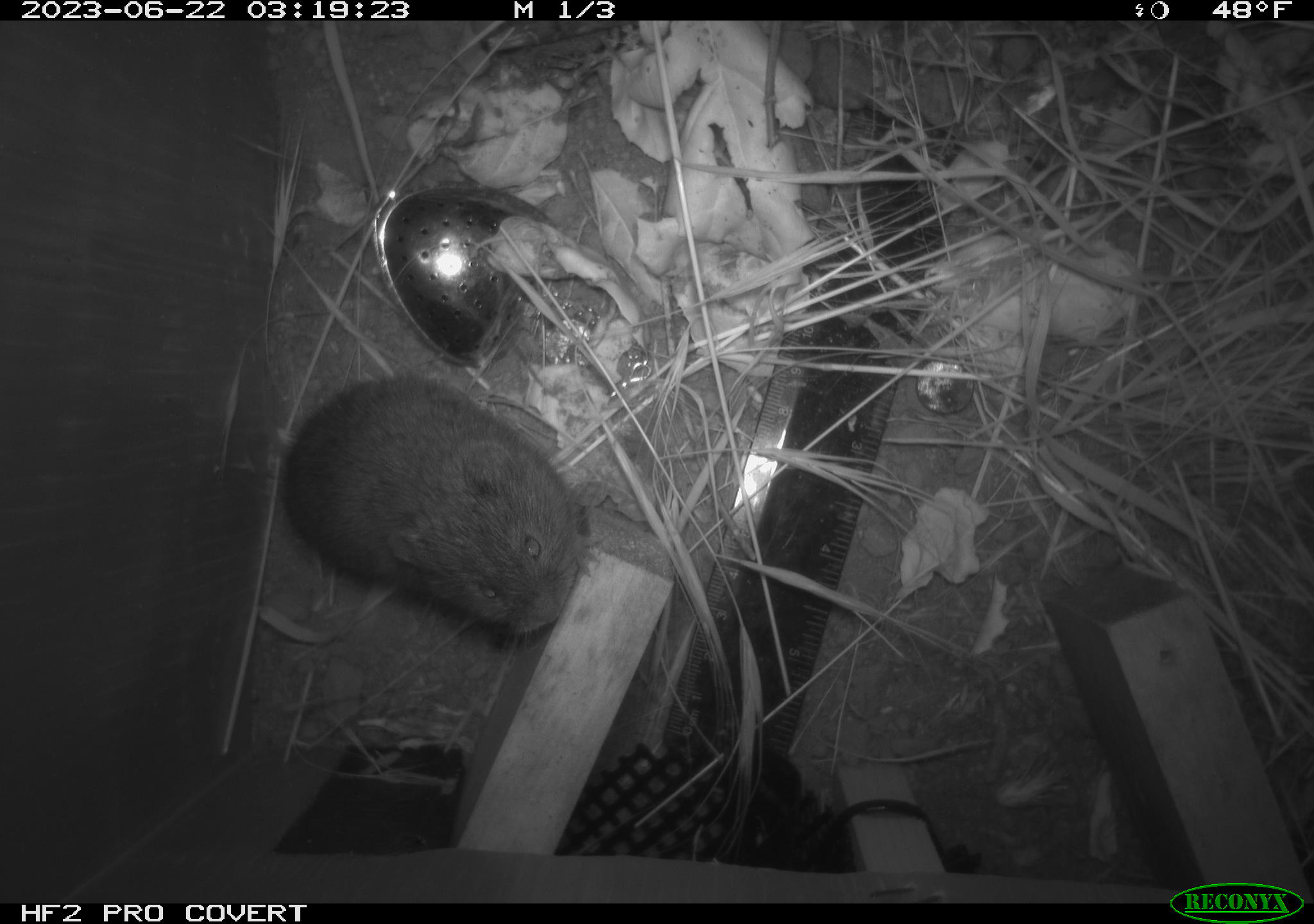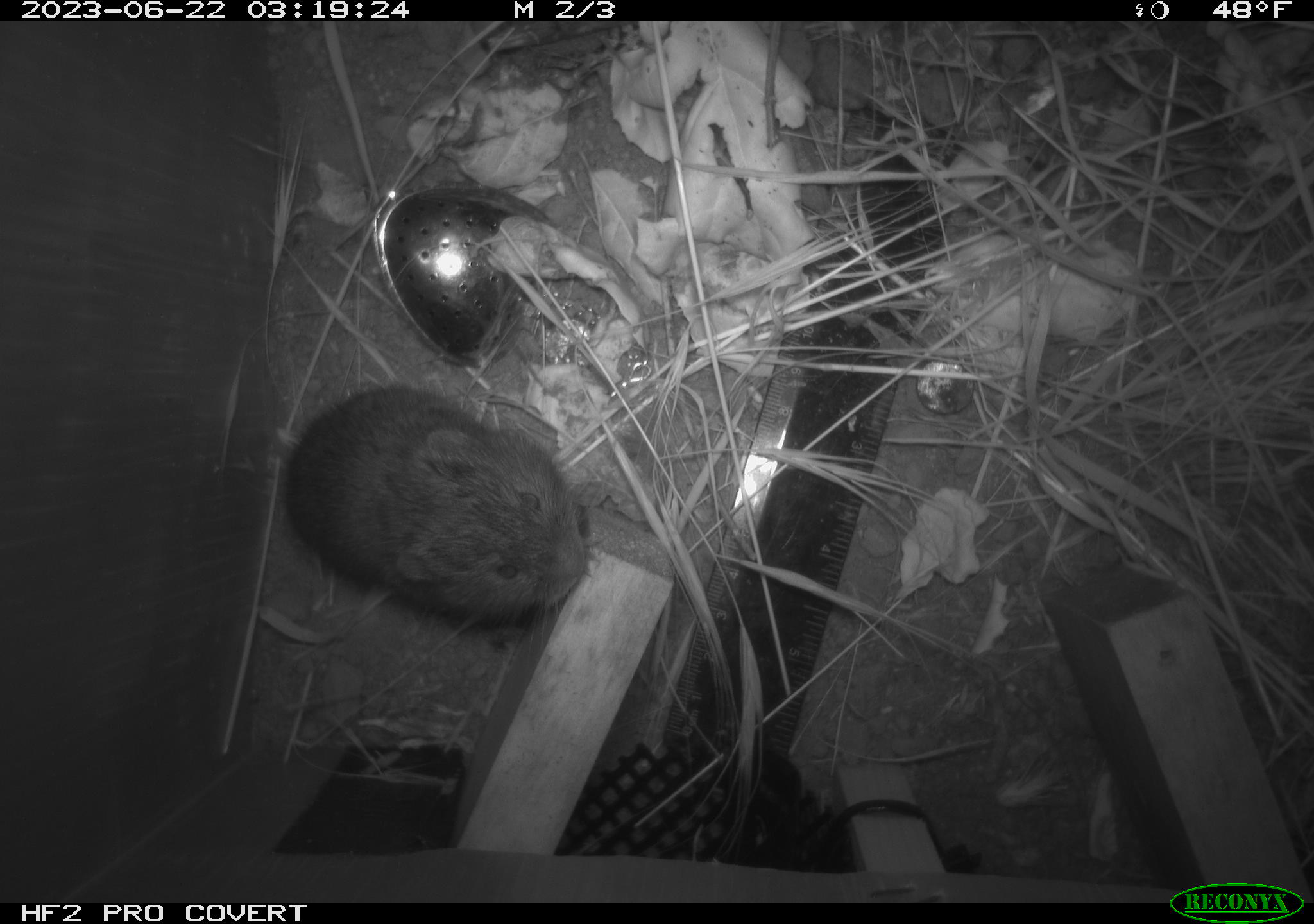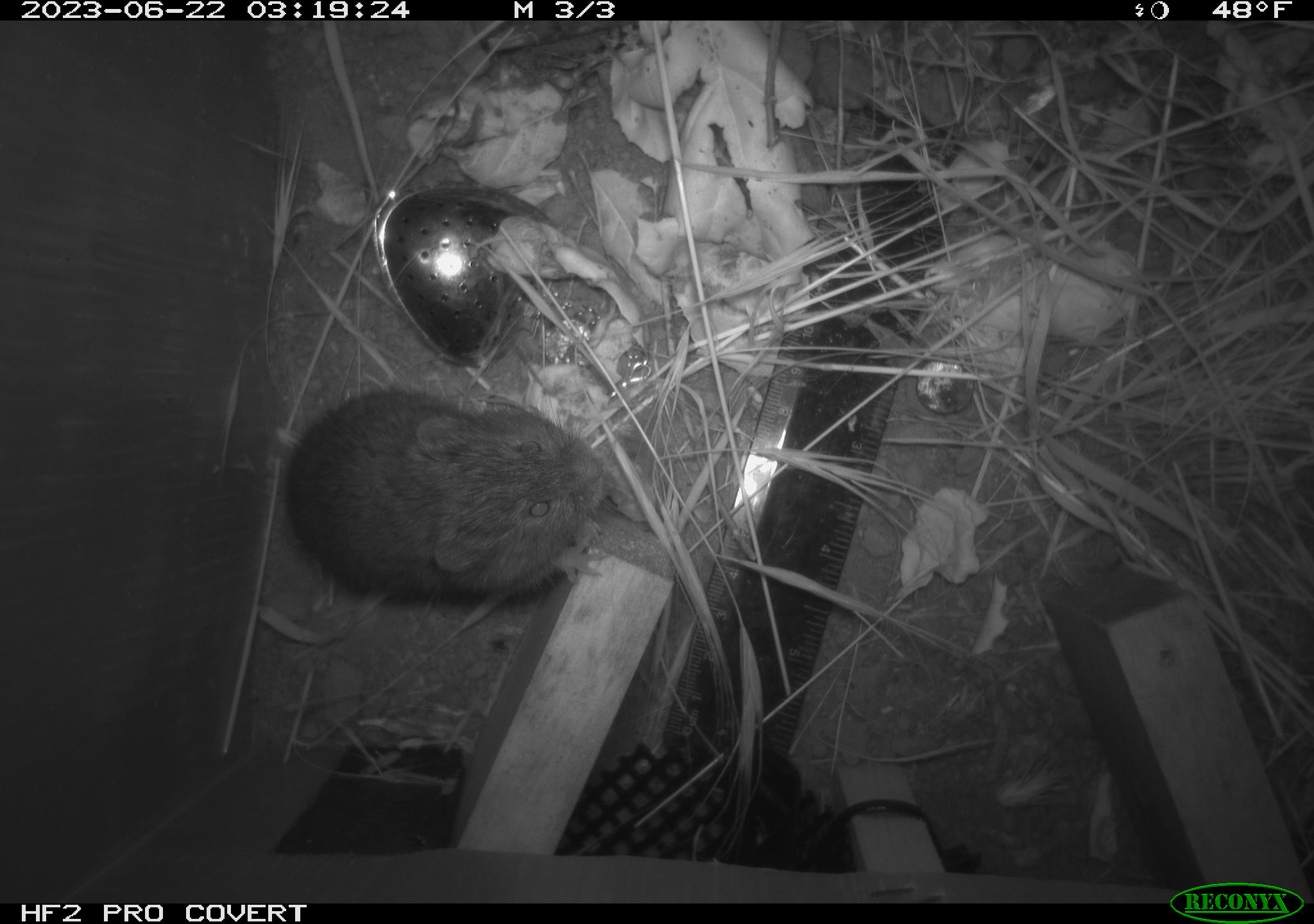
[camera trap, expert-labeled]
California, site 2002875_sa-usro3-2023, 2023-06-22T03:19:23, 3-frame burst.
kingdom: Animalia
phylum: Chordata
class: Mammalia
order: Rodentia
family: Cricetidae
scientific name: Arvicolinae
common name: voles, lemmings, and muskrats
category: arvicolinae subfamily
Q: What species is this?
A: Arvicolinae subfamily (voles, lemmings, and muskrats) (Arvicolinae).